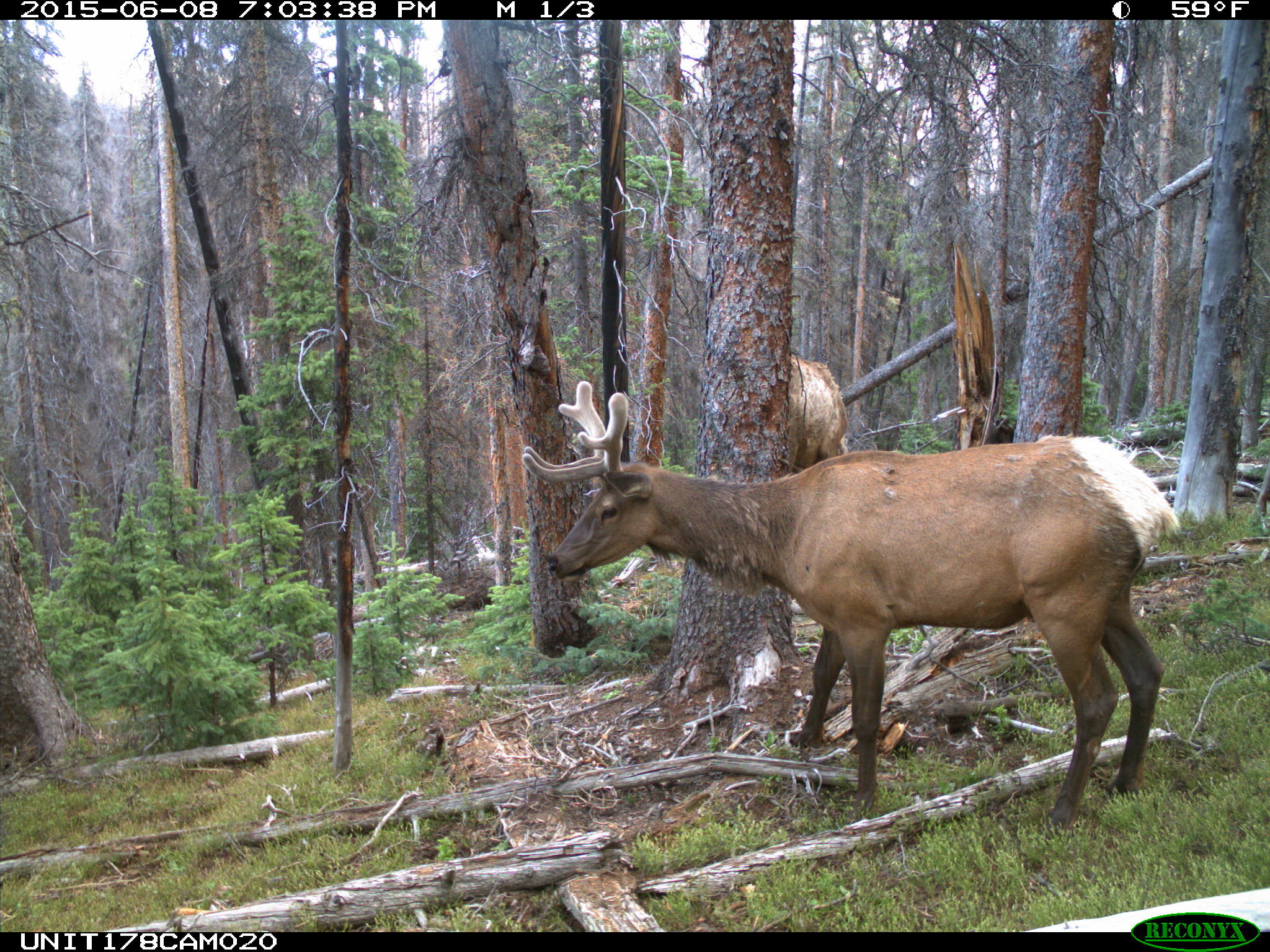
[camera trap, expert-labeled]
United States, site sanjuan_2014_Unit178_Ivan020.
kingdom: Animalia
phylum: Chordata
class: Mammalia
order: Artiodactyla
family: Cervidae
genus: Cervus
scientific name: Cervus elaphus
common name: red deer